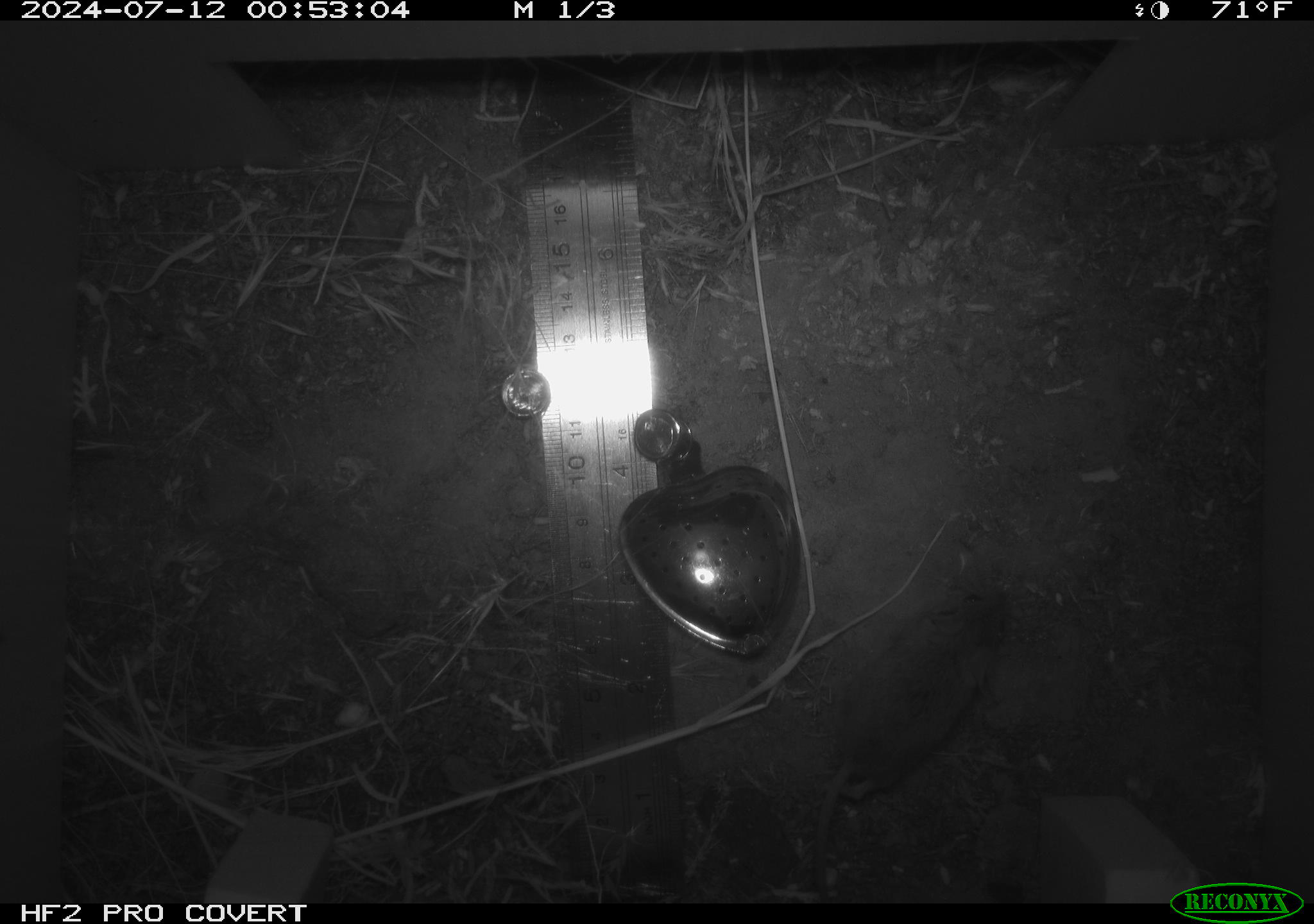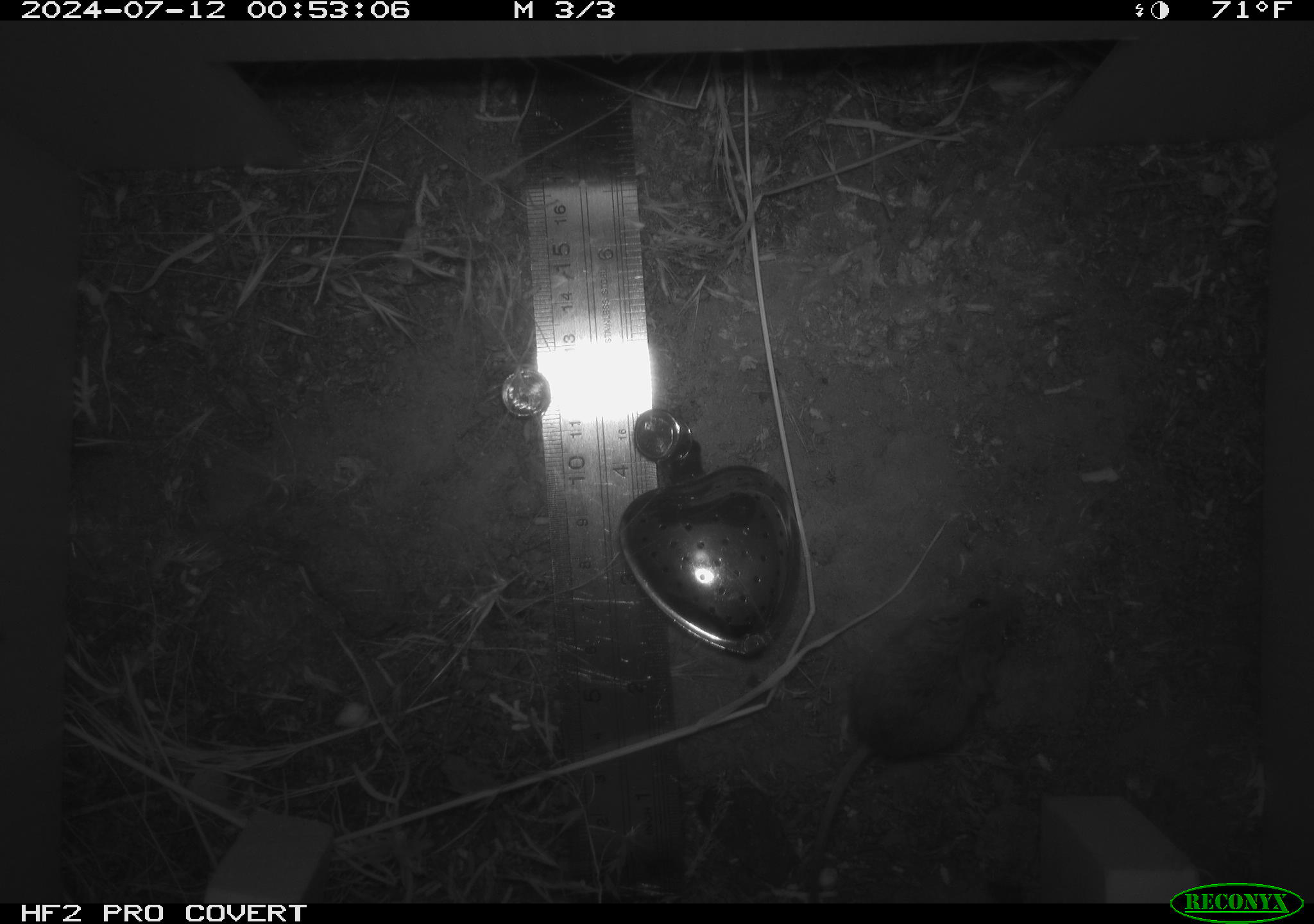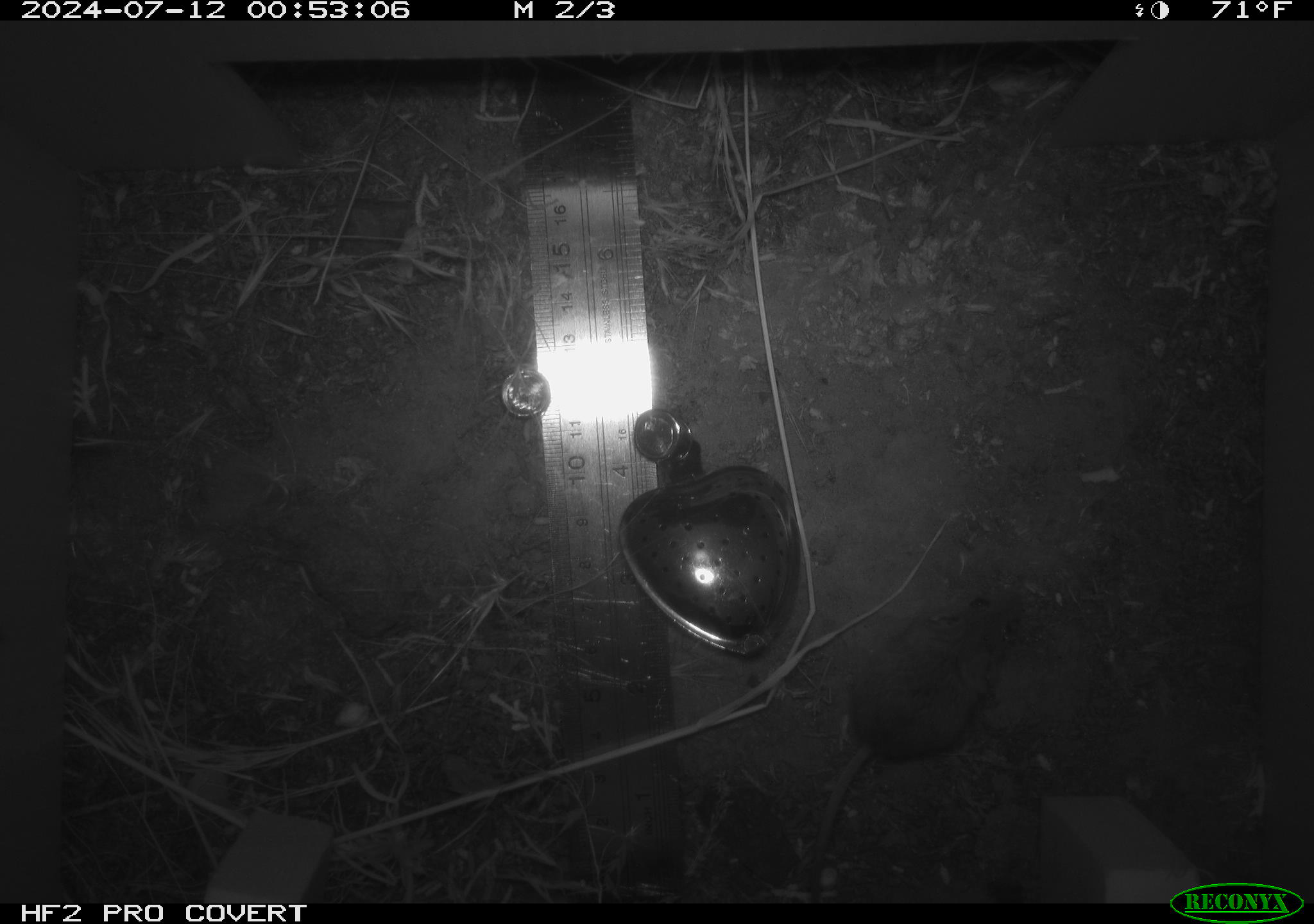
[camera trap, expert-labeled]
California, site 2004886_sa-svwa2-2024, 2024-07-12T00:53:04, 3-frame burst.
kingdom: Animalia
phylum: Chordata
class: Mammalia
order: Rodentia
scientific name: Rodentia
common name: mouse species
Mouse species (Rodentia).